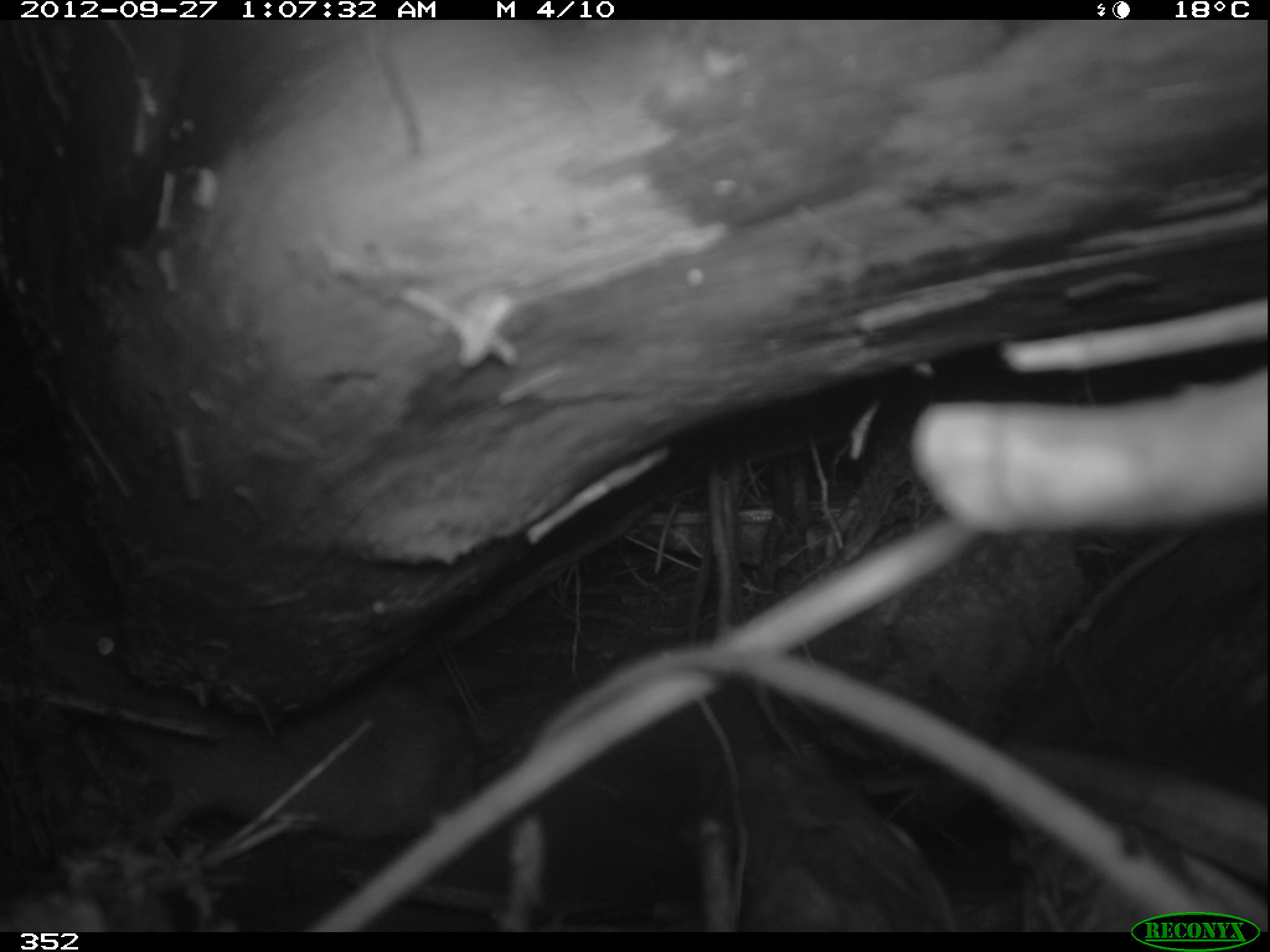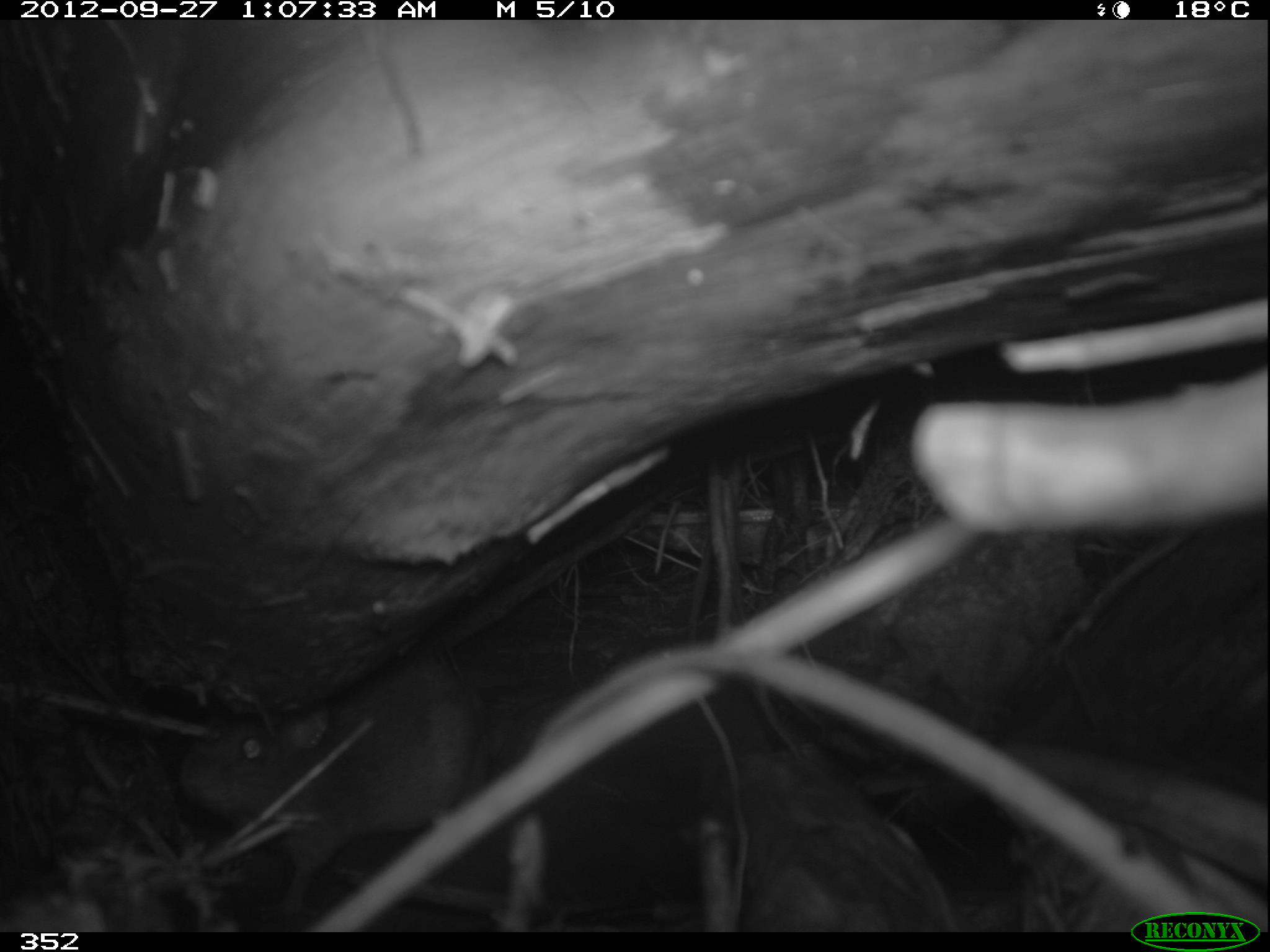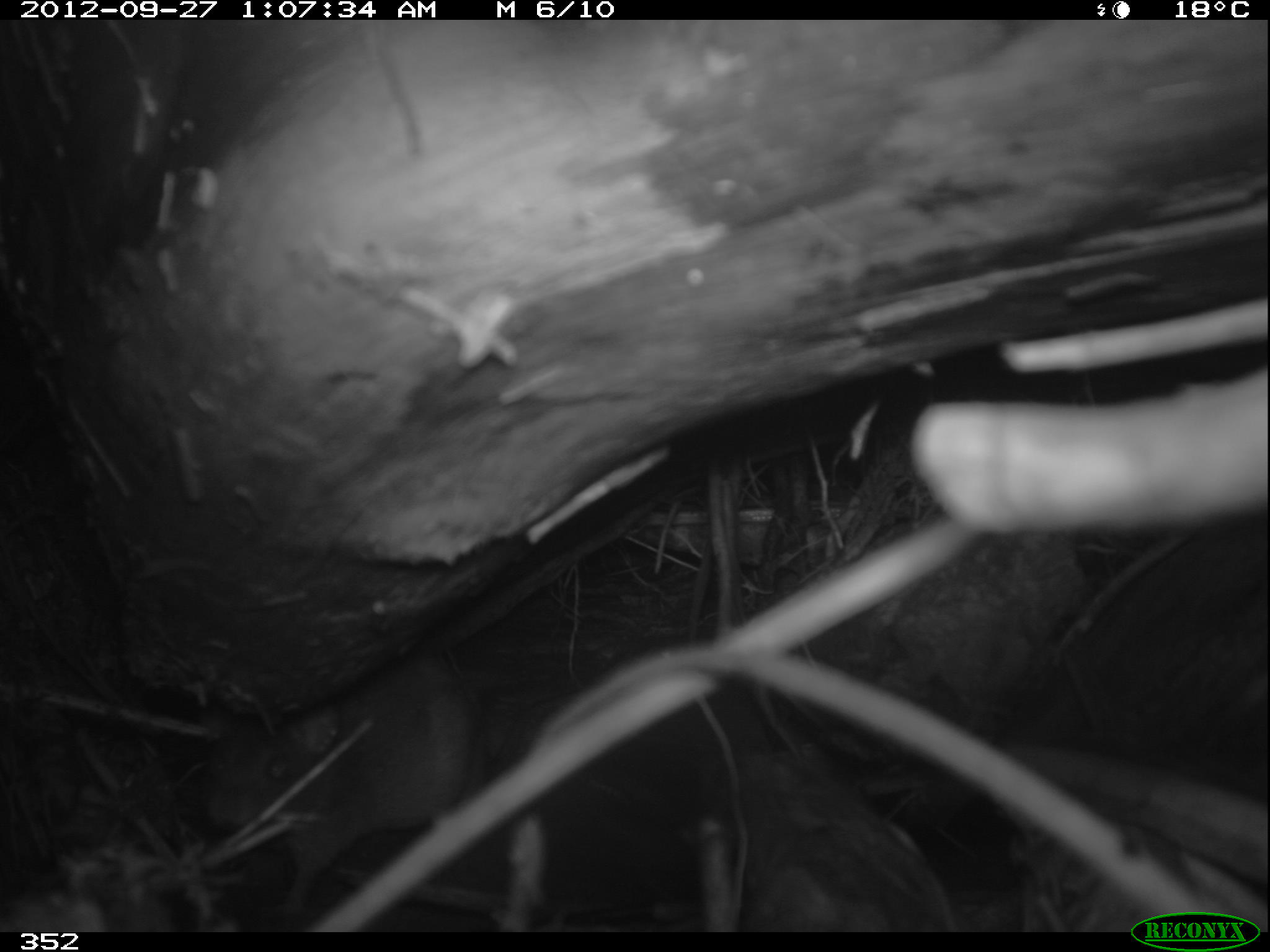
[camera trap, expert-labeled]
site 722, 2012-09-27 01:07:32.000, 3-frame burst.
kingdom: Animalia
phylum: Chordata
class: Mammalia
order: Rodentia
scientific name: Rodentia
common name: rodents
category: unknown rodent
Unknown rodent (rodents) (Rodentia).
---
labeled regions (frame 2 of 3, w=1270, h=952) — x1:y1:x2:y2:
unknown rodent: 180:655:495:922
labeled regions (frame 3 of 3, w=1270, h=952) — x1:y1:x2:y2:
unknown rodent: 206:651:473:913